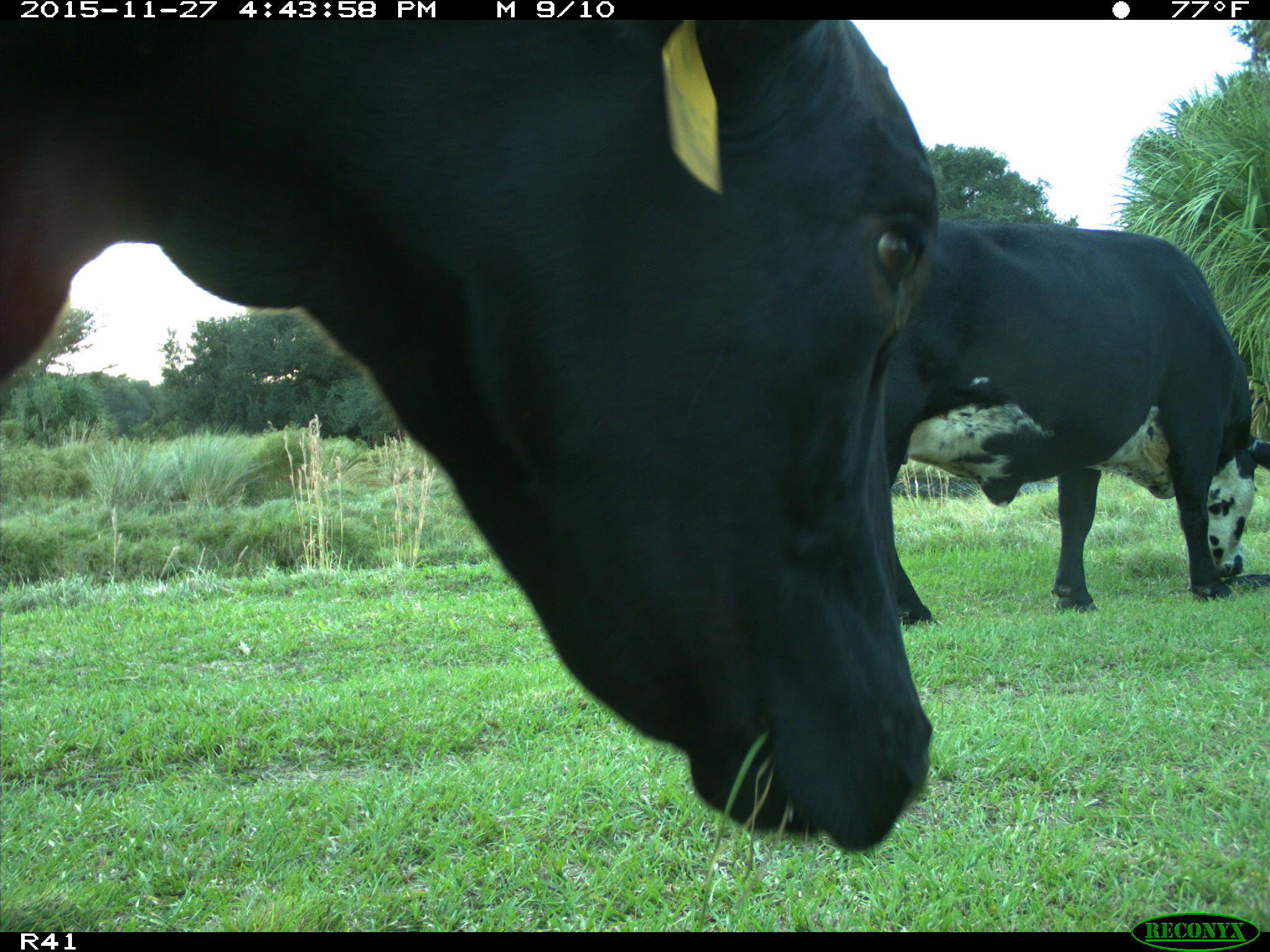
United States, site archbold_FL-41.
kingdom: Animalia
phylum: Chordata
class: Mammalia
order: Artiodactyla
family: Bovidae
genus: Bos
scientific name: Bos taurus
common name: domestic cow